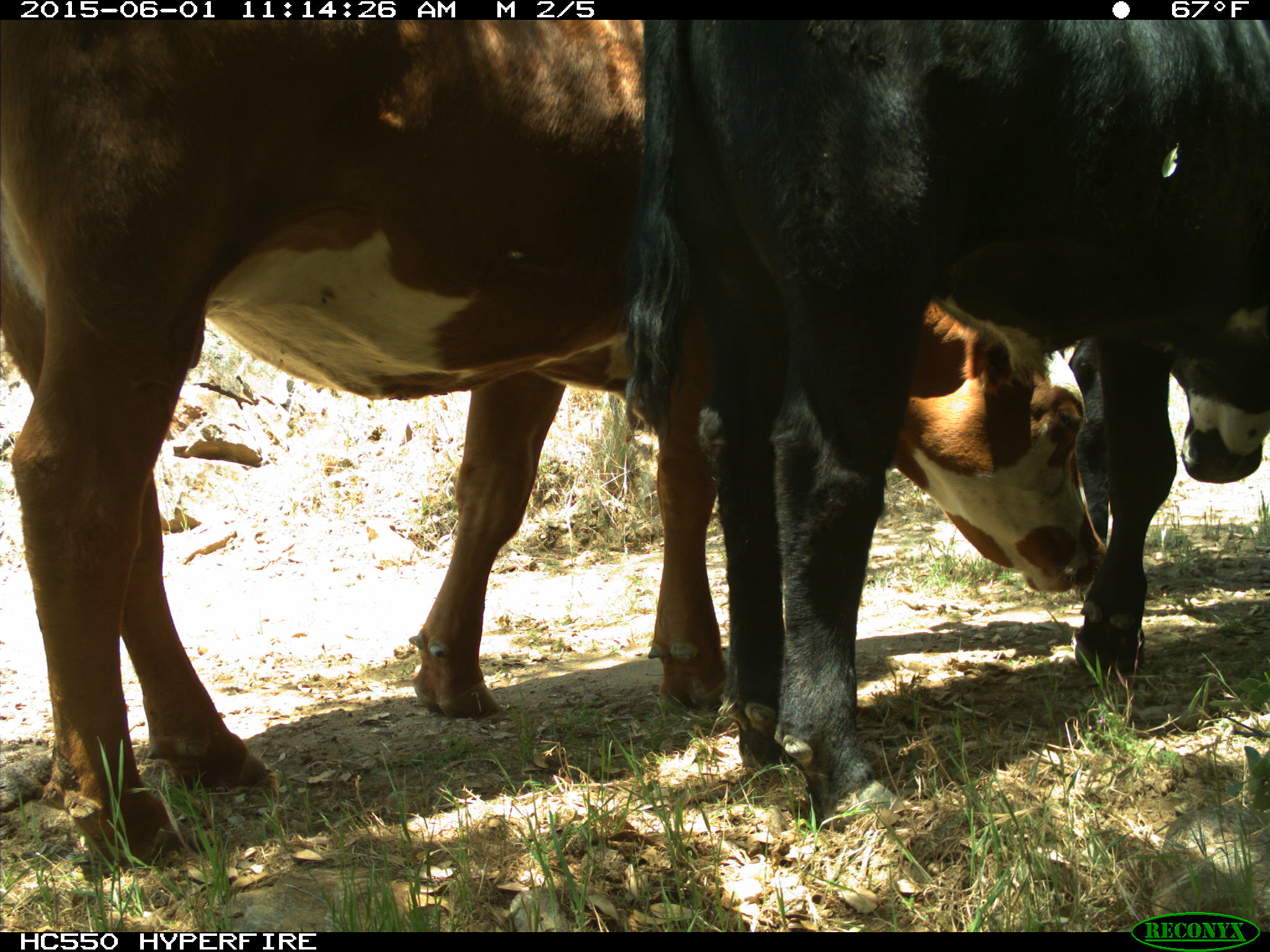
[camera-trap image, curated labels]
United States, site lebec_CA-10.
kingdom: Animalia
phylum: Chordata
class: Mammalia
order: Artiodactyla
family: Bovidae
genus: Bos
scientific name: Bos taurus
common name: domestic cow